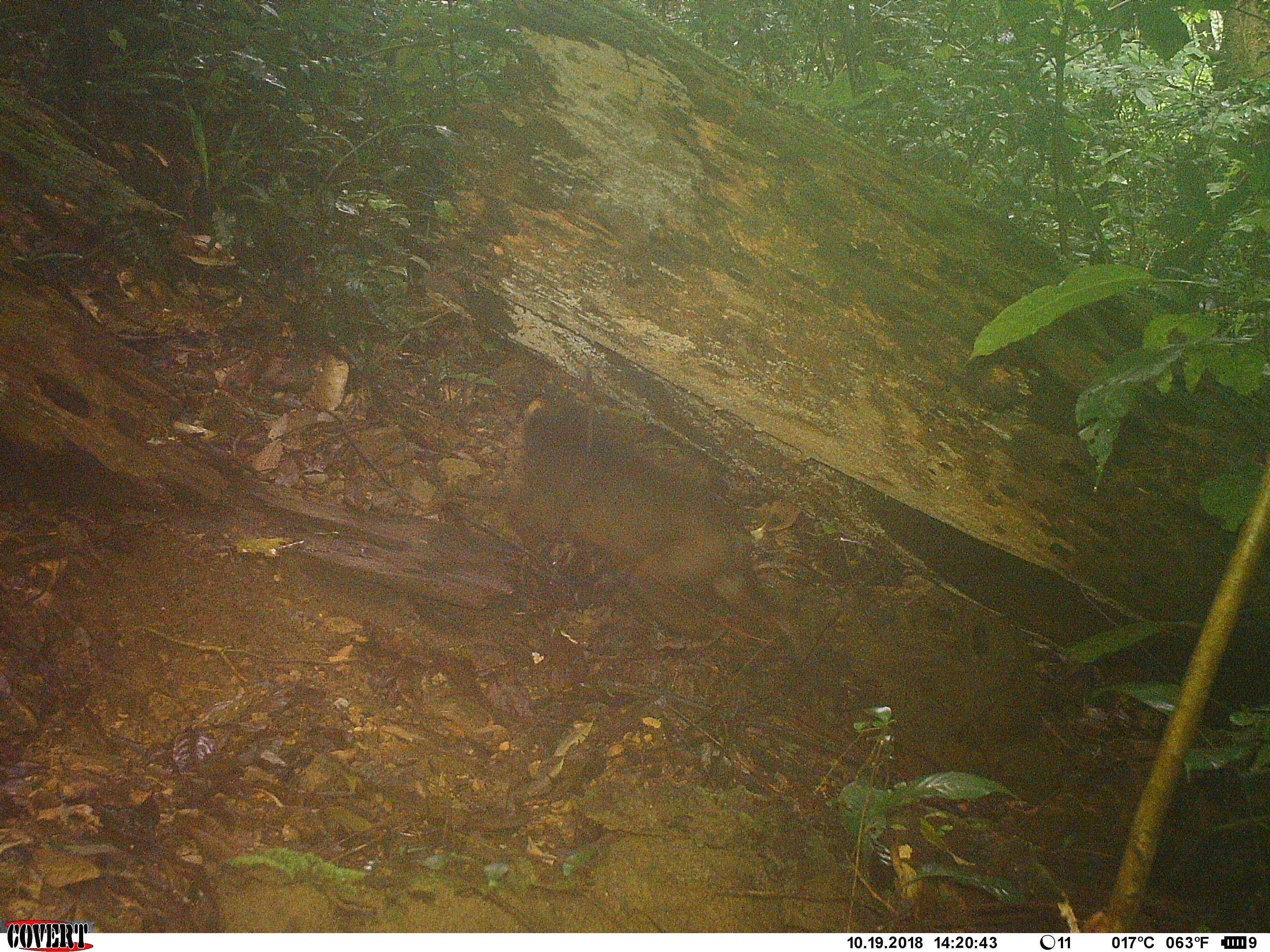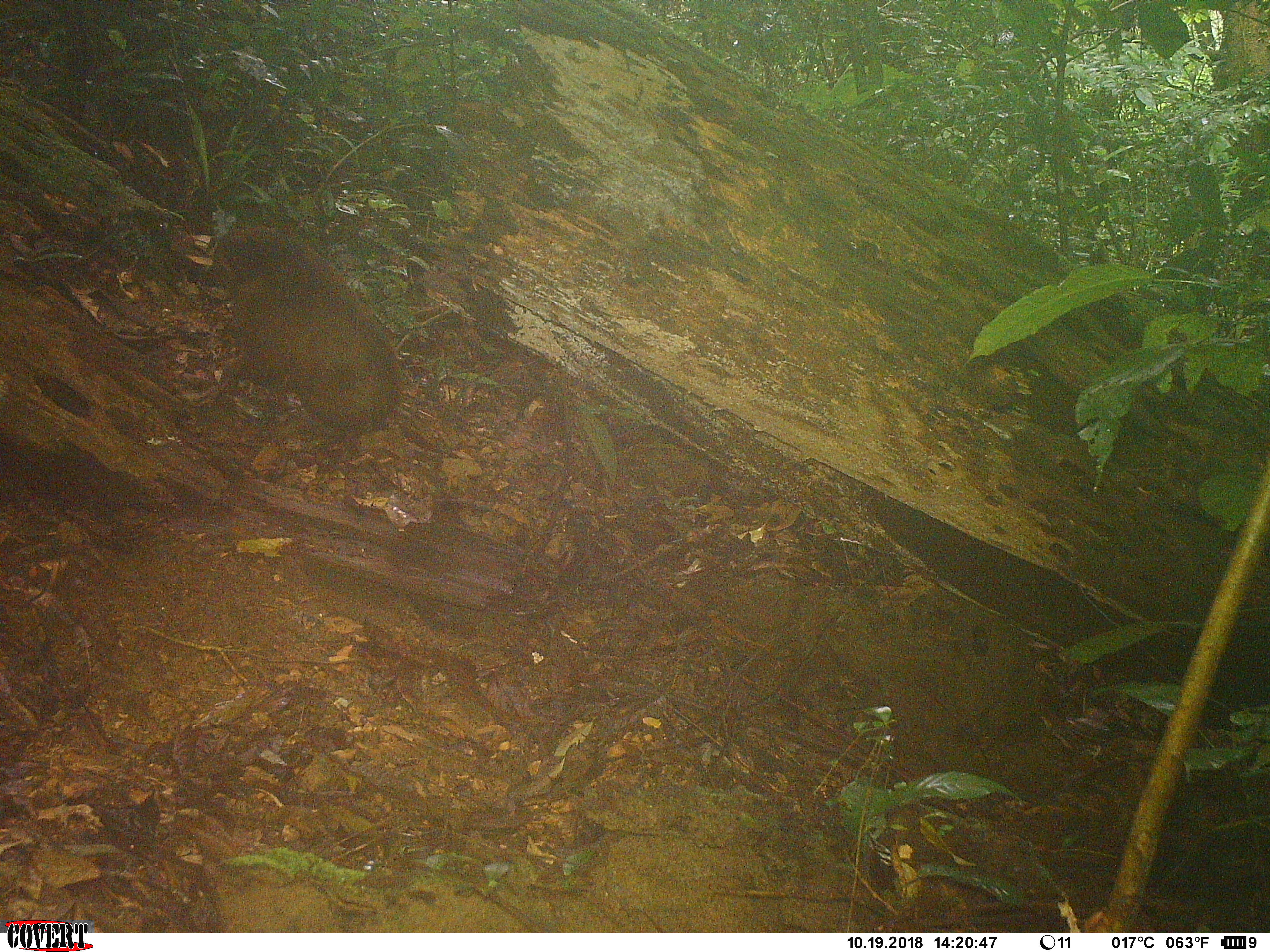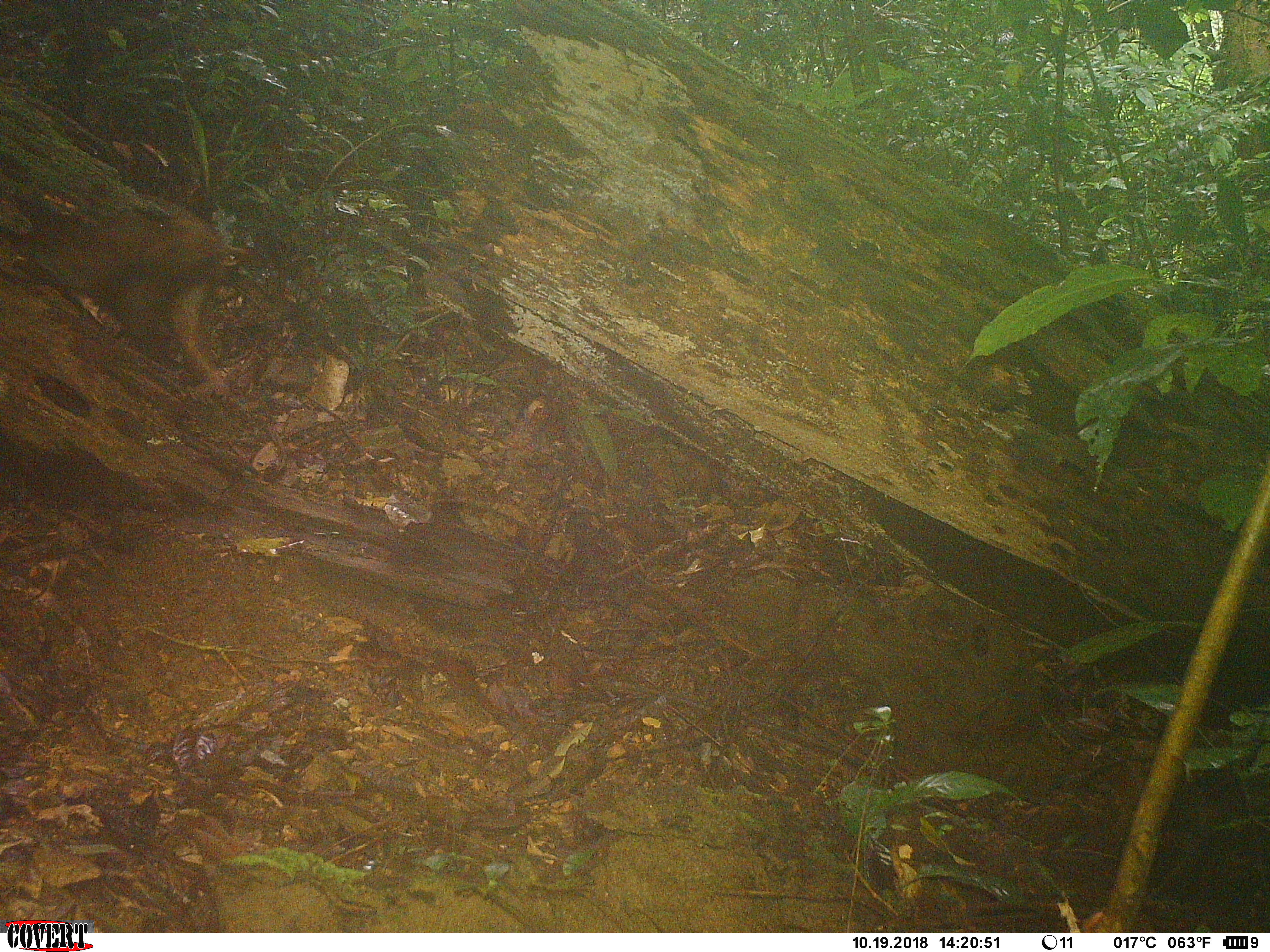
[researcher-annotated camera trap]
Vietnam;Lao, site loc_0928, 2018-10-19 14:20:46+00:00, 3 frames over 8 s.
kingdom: Animalia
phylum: Chordata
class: Mammalia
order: Primates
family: Cercopithecidae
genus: Macaca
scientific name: Macaca arctoides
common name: stump-tailed macaque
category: stump tailed macaque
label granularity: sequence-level